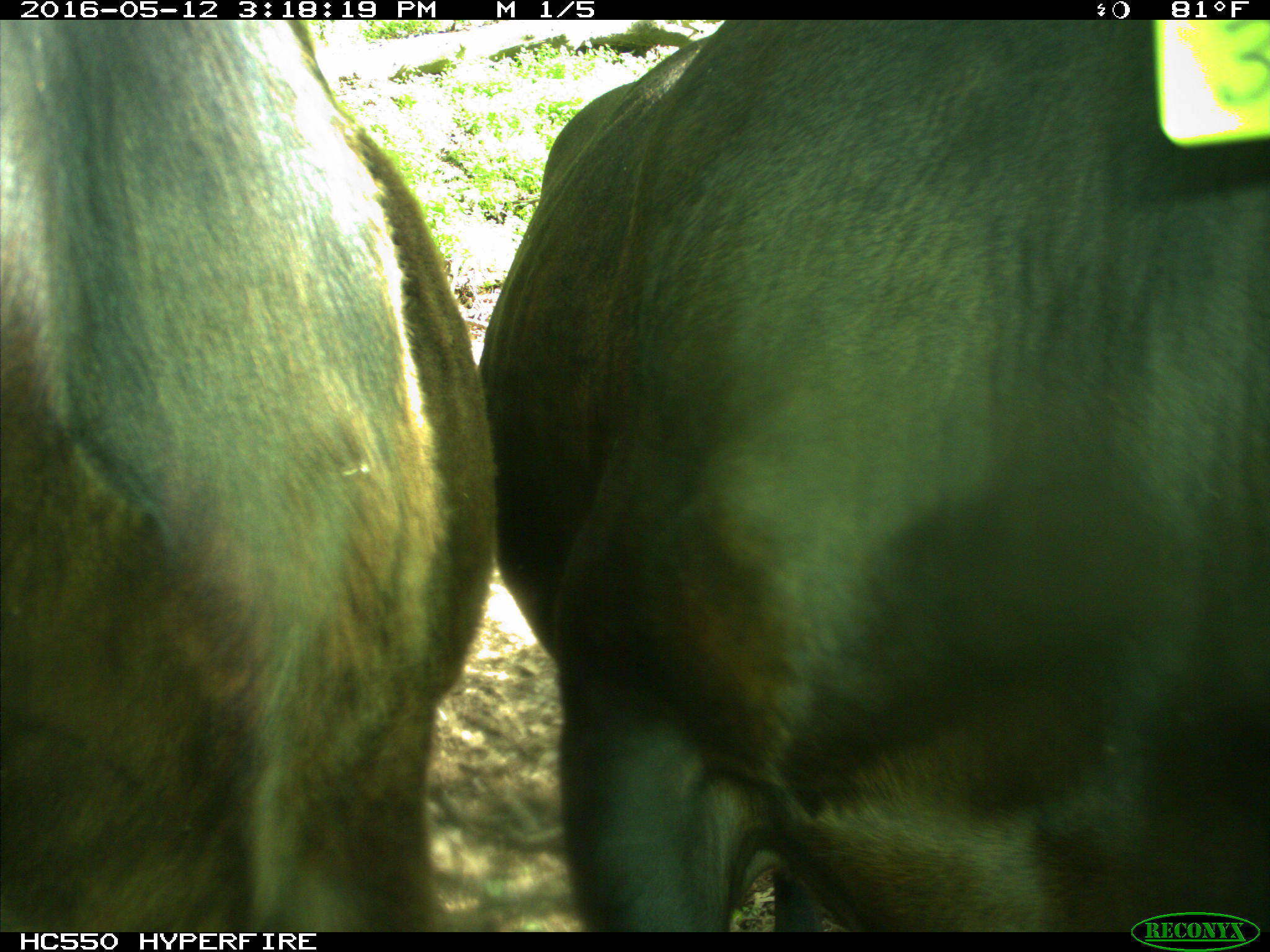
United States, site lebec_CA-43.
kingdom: Animalia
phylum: Chordata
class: Mammalia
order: Artiodactyla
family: Bovidae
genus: Bos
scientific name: Bos taurus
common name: domestic cow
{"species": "Bos taurus (domestic cow)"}